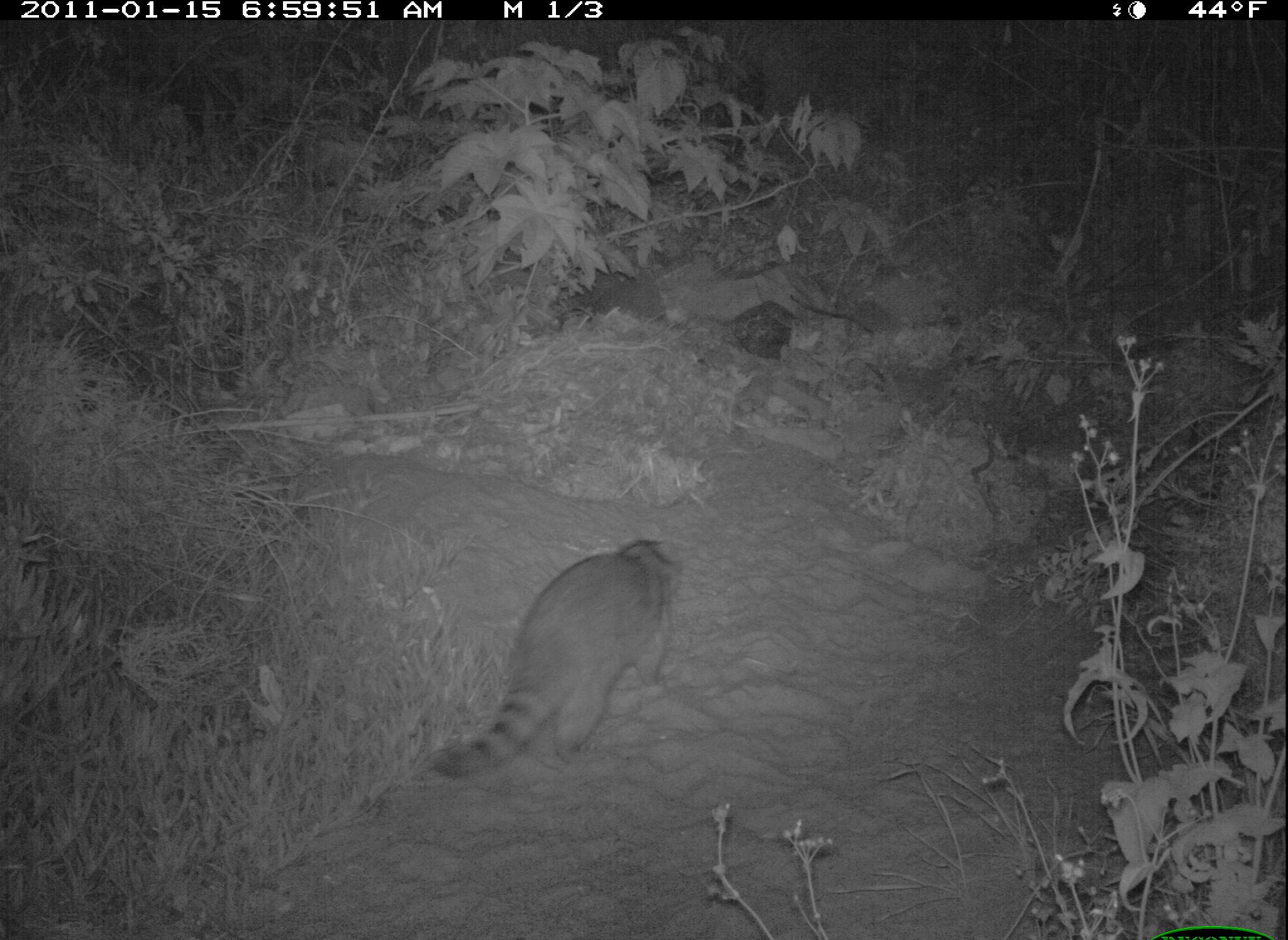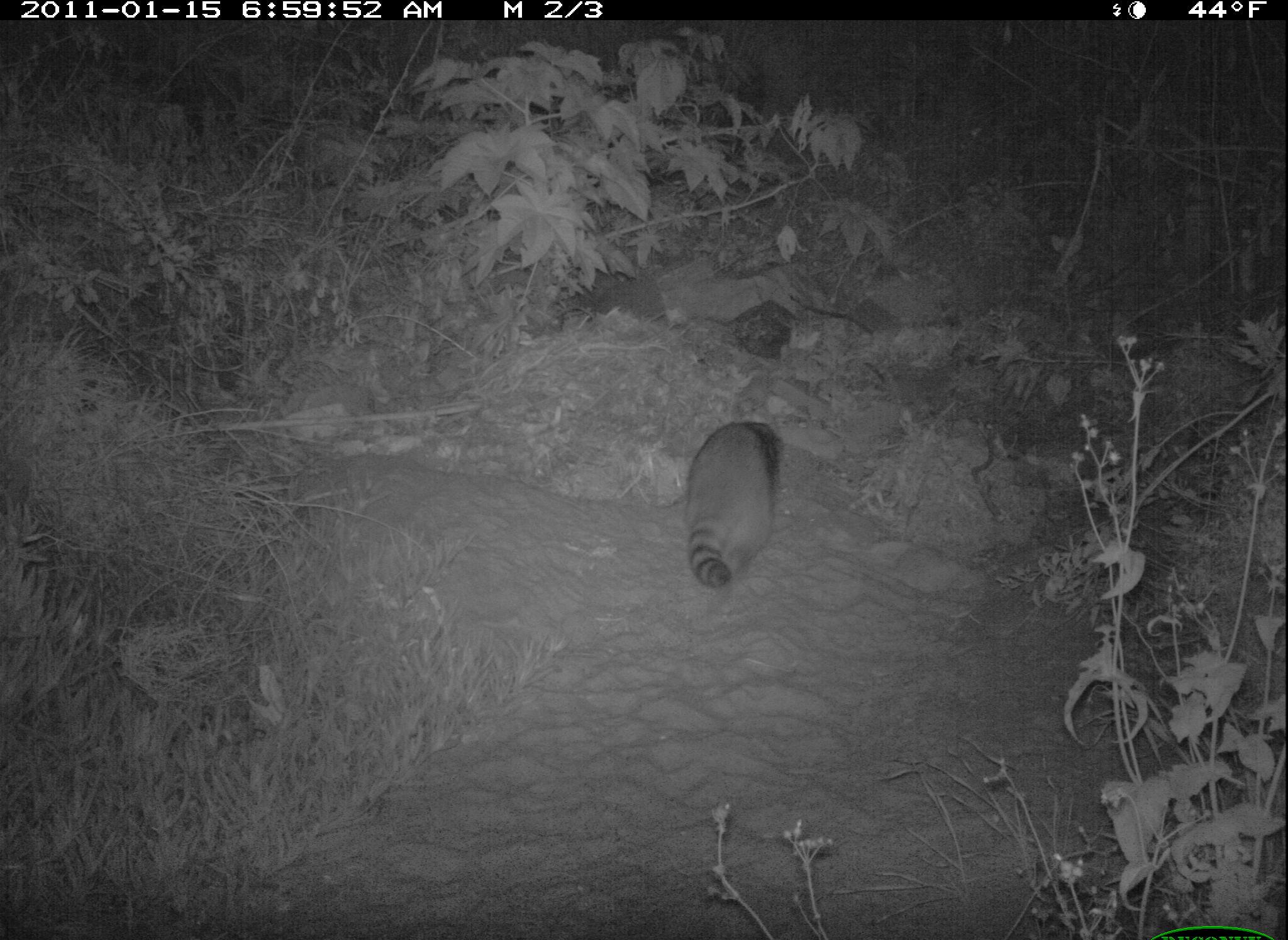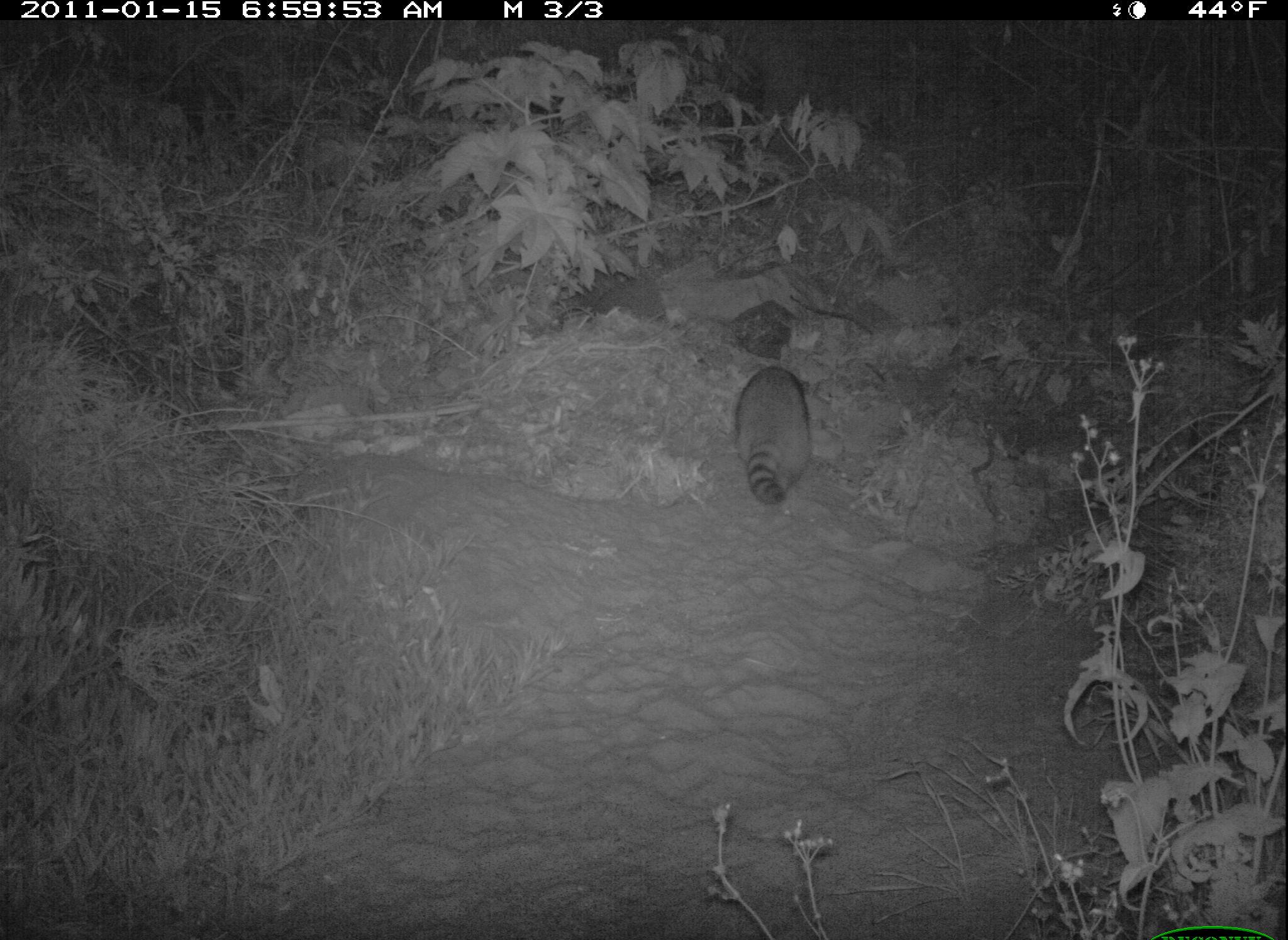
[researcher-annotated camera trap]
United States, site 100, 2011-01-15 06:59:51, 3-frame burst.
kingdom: Animalia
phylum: Chordata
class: Mammalia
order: Carnivora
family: Procyonidae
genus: Procyon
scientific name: Procyon lotor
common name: raccoon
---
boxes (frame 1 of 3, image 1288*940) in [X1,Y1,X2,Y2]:
raccoon: [427,532,687,794]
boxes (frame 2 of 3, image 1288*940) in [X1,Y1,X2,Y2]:
raccoon: [675,419,805,598]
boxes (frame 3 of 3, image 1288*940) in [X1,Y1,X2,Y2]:
raccoon: [721,337,850,514]